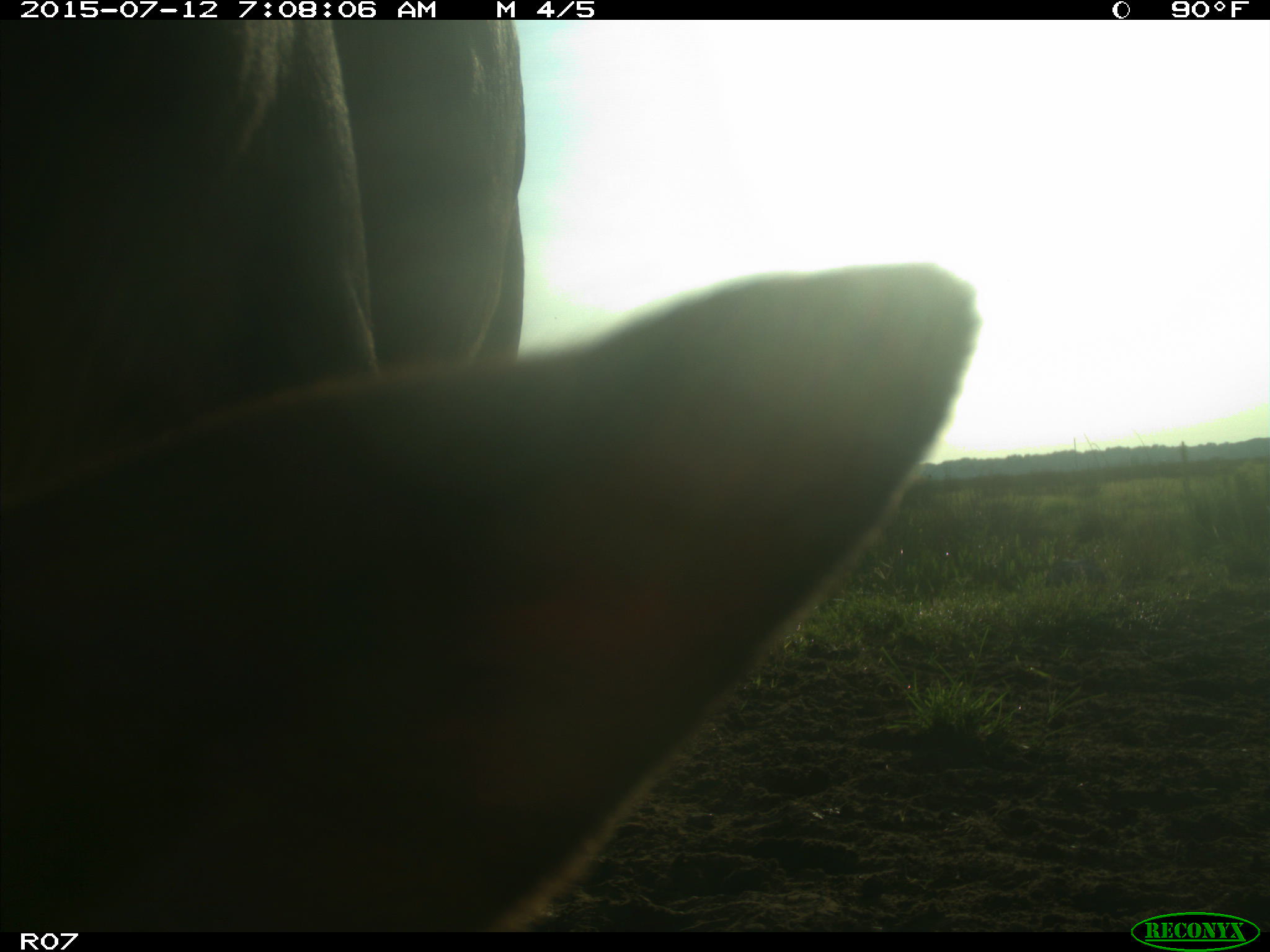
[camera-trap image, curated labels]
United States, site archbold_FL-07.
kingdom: Animalia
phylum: Chordata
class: Mammalia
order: Artiodactyla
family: Bovidae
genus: Bos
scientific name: Bos taurus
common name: domestic cow